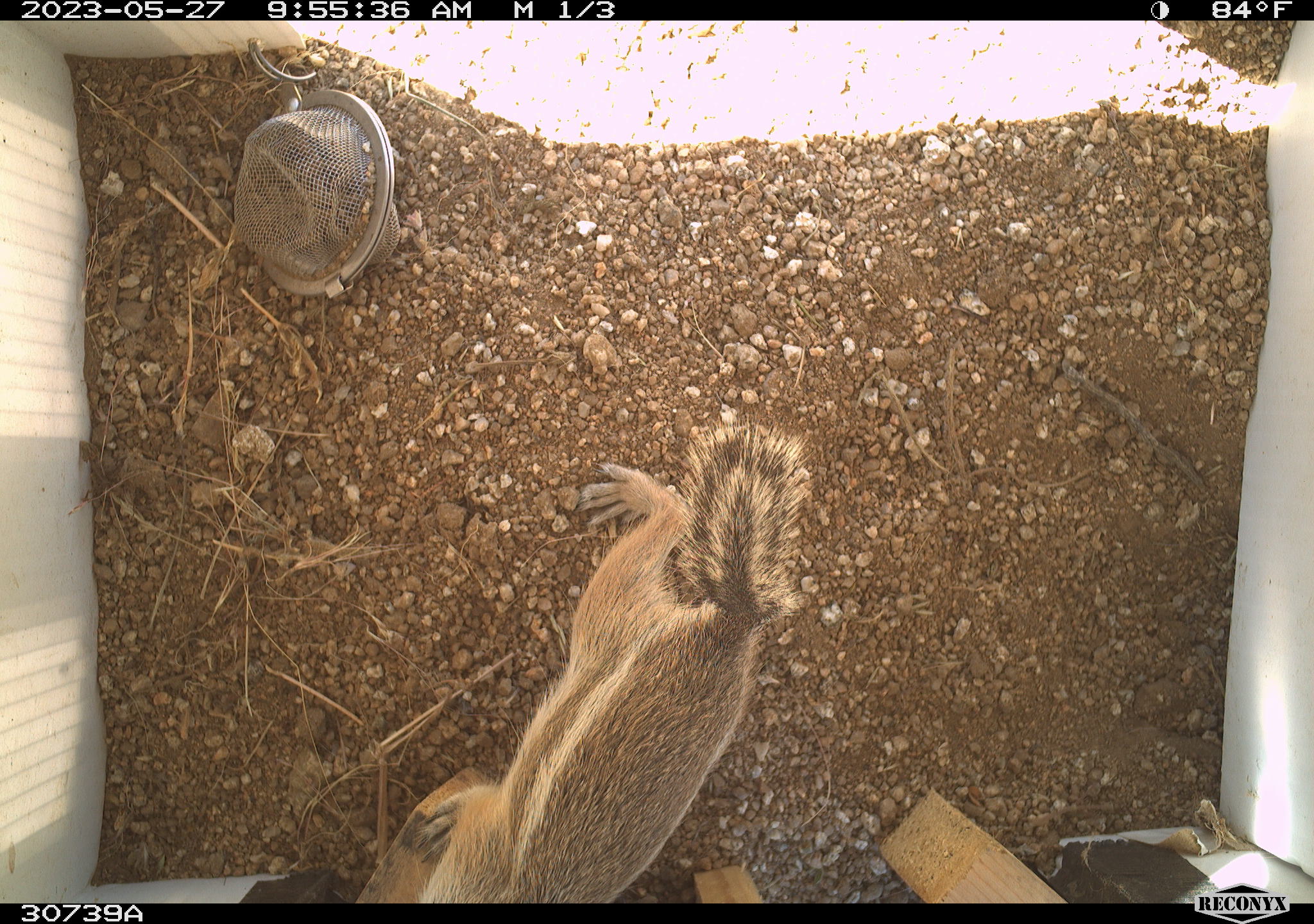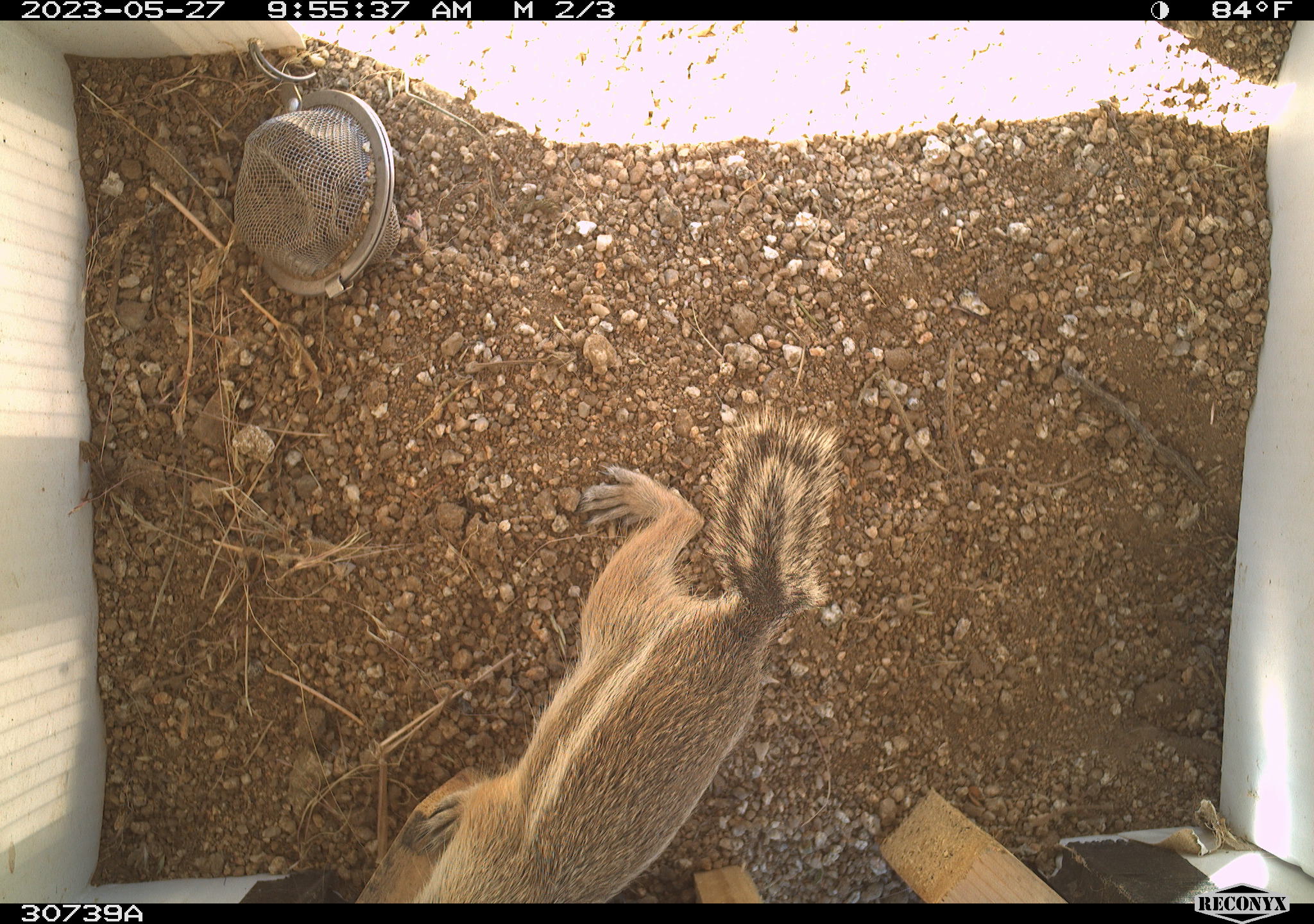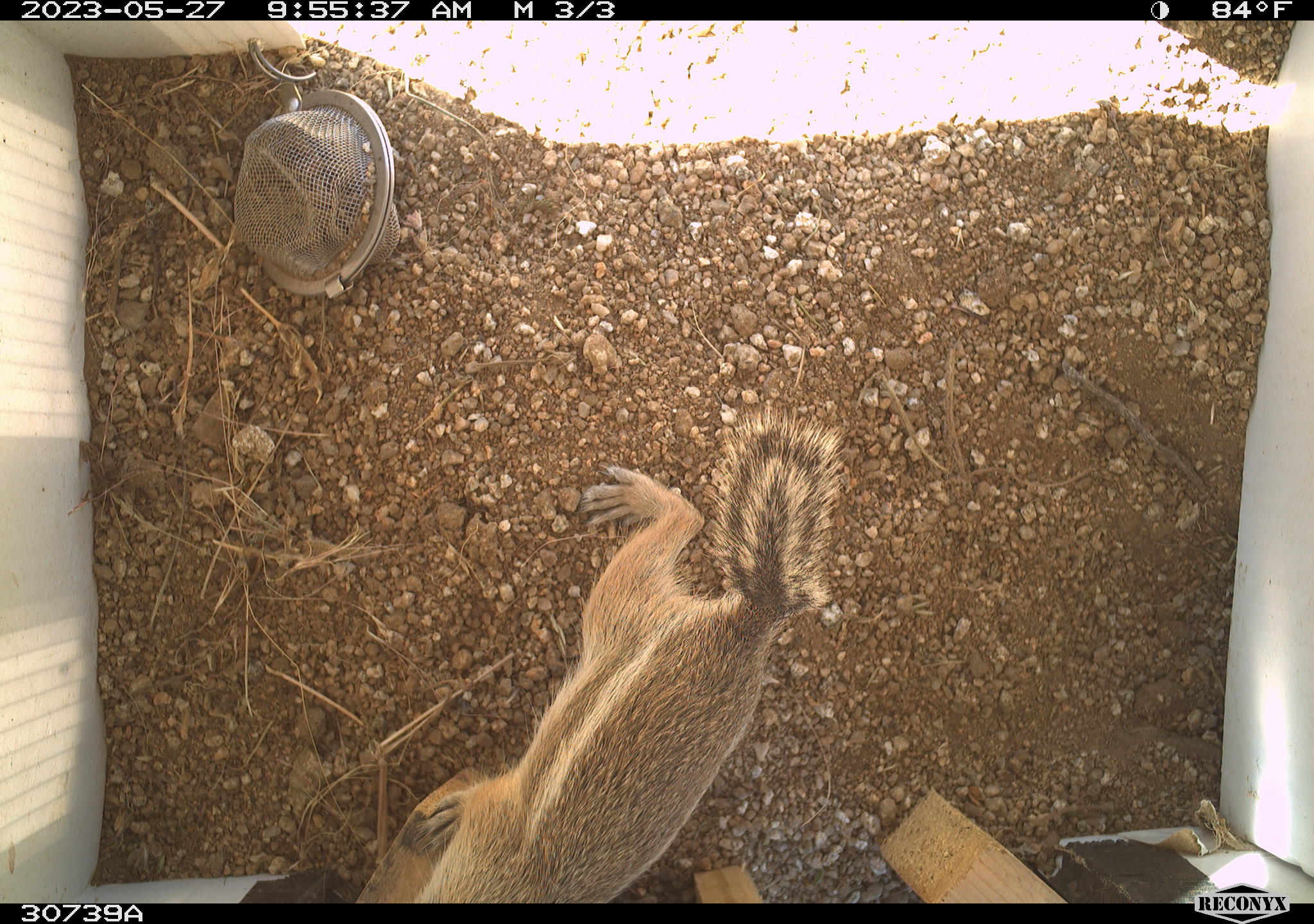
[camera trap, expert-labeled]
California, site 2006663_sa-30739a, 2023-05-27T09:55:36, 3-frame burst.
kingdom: Animalia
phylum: Chordata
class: Mammalia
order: Rodentia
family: Sciuridae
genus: Ammospermophilus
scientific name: Ammospermophilus leucurus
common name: white-tailed antelope squirrel